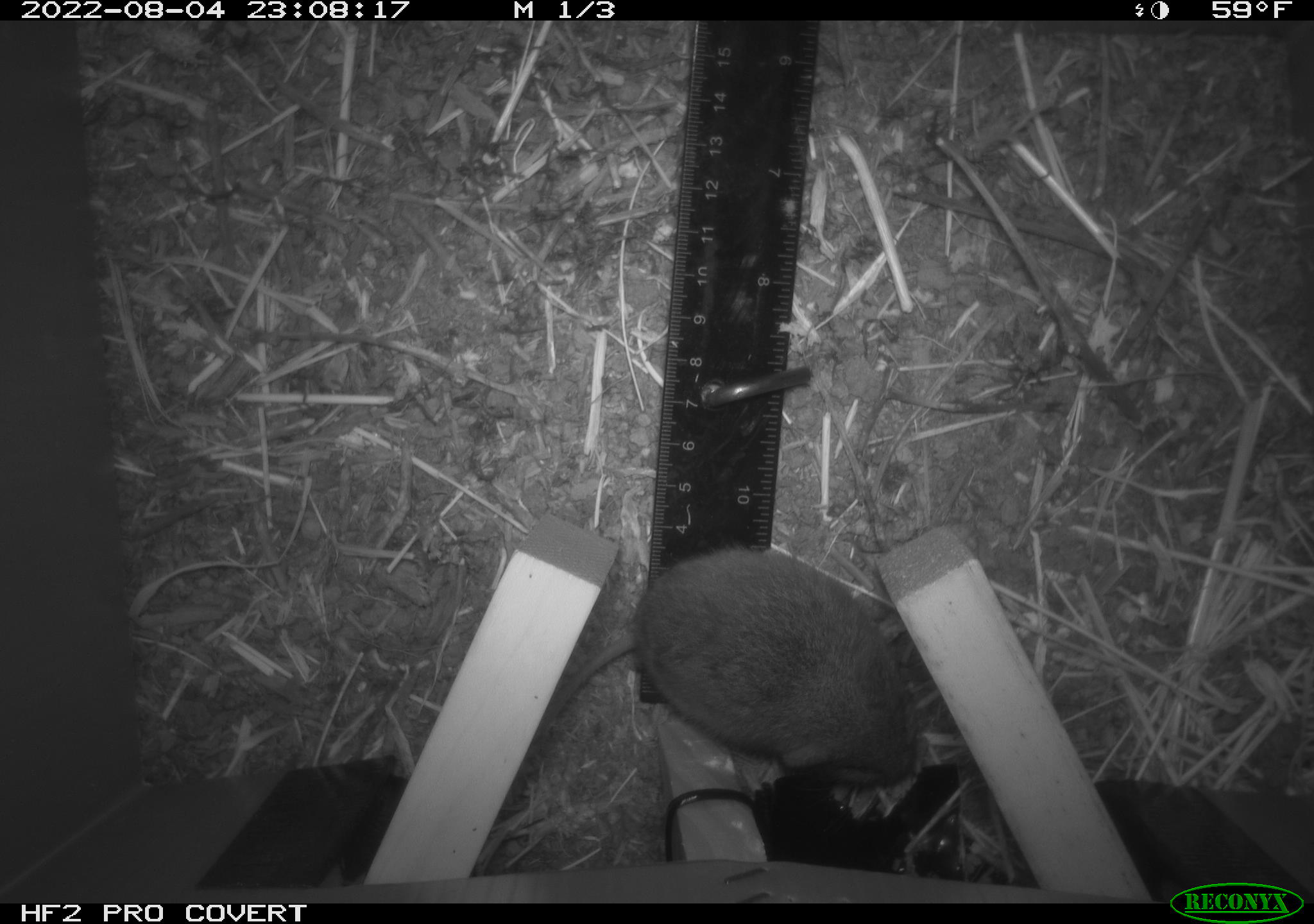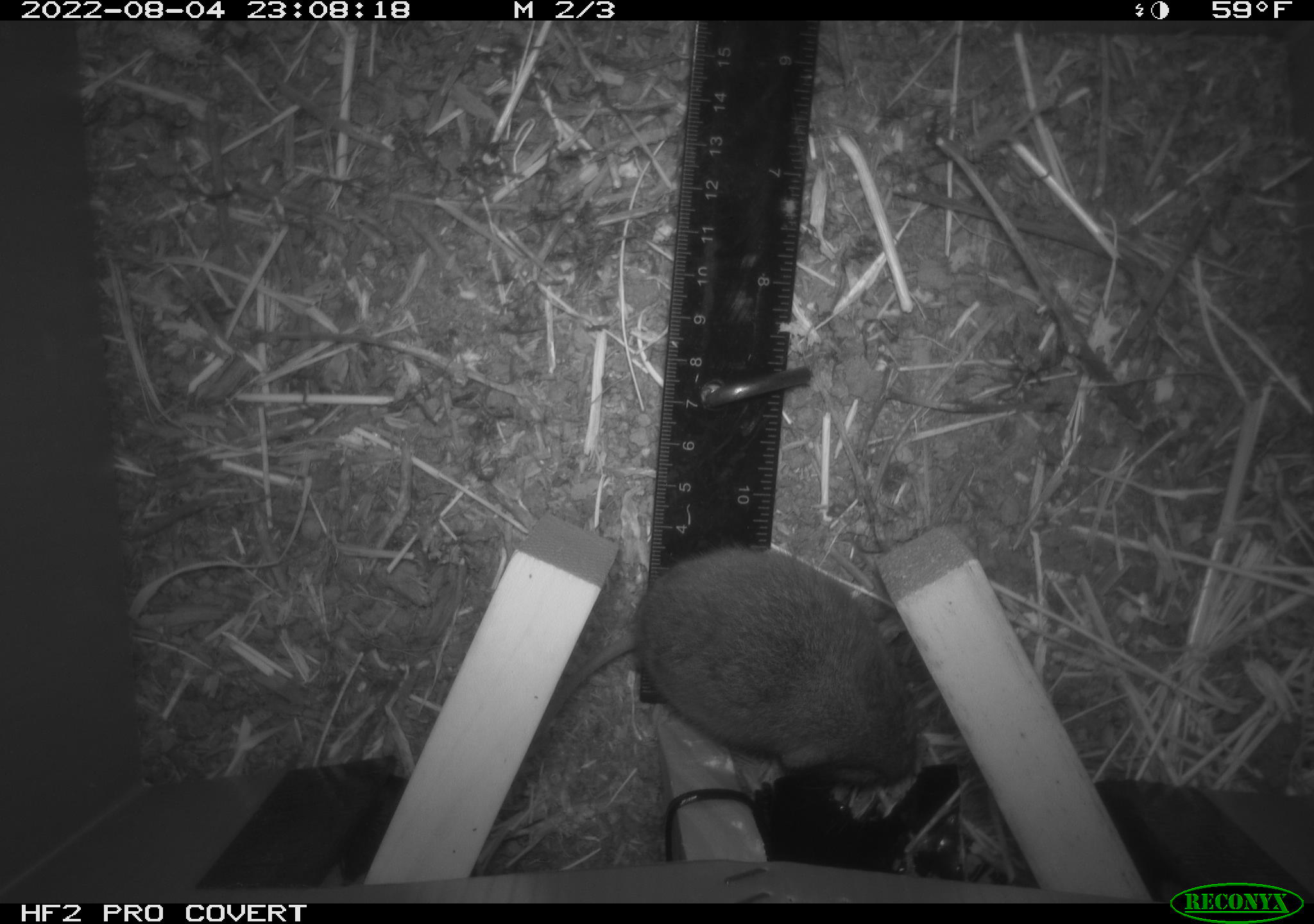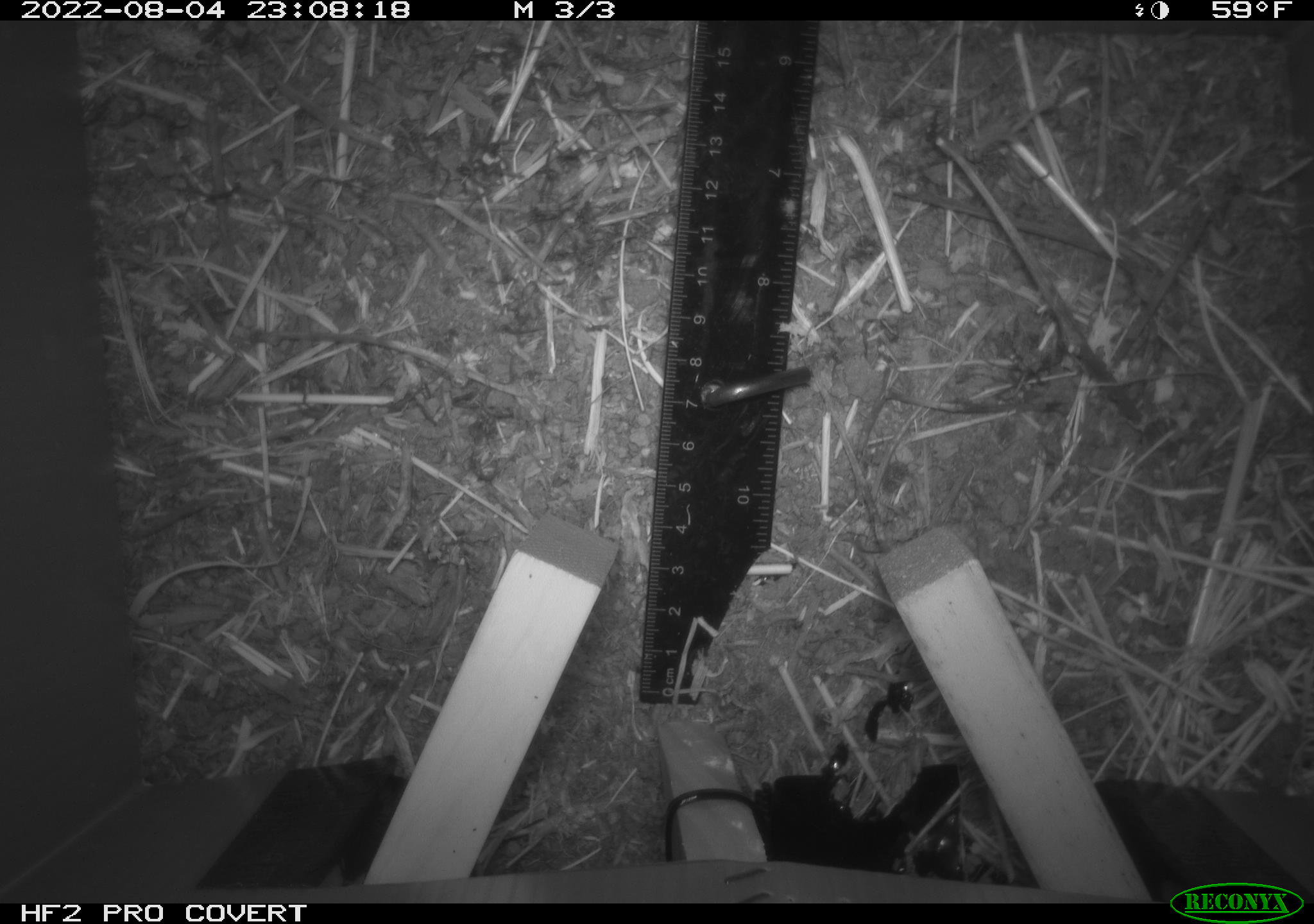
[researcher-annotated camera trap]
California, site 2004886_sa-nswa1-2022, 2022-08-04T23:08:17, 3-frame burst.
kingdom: Animalia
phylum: Chordata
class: Mammalia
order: Rodentia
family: Cricetidae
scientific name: Cricetidae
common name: hamsters, voles, lemmings, and allies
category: cricetidae family